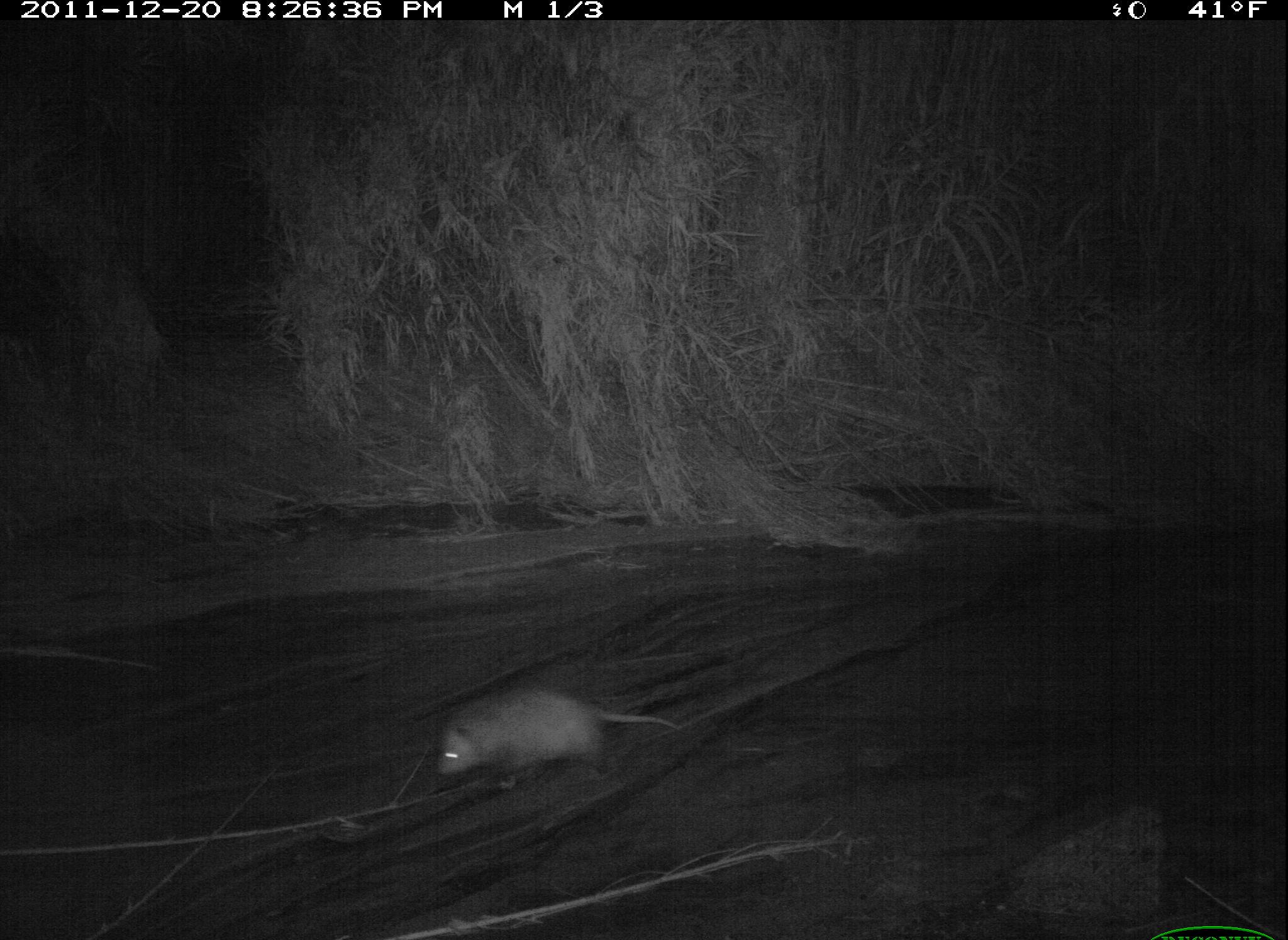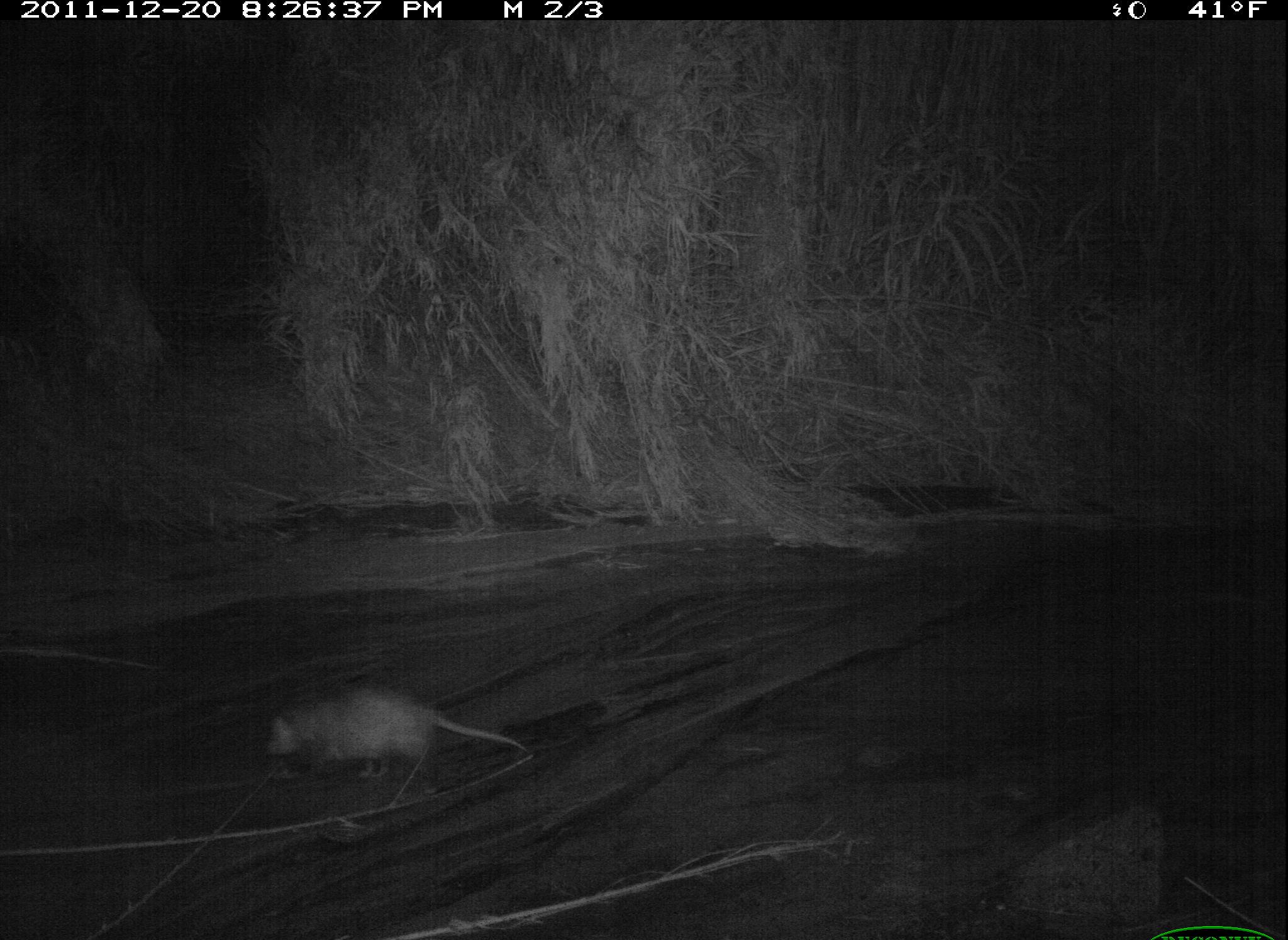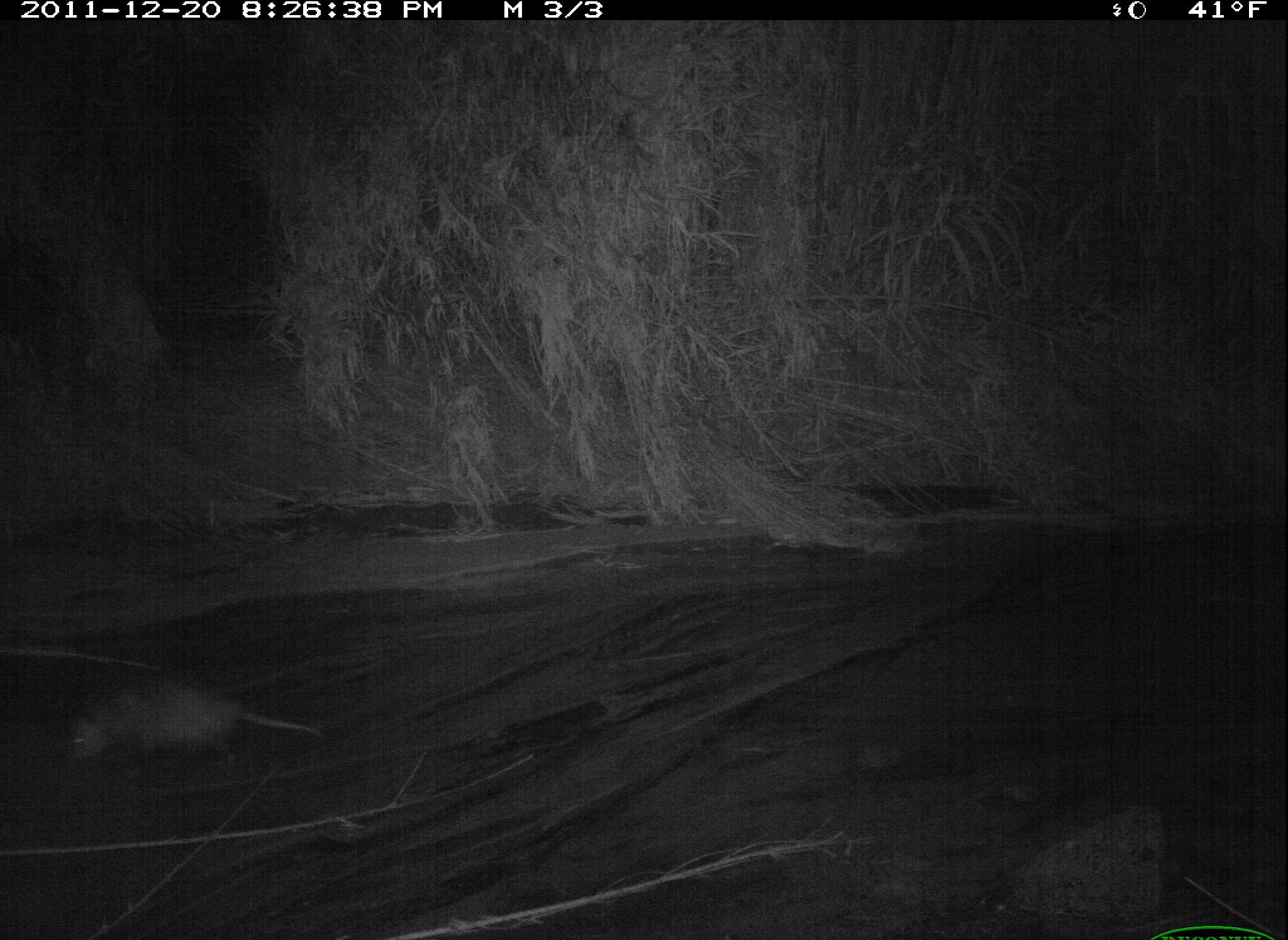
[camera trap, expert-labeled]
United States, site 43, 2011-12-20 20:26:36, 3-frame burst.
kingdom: Animalia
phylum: Chordata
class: Mammalia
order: Didelphimorphia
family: Didelphidae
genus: Didelphis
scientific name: Didelphis virginiana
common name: virginia opossum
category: opossum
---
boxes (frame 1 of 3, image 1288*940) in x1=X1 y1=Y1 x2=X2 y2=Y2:
opossum: x1=417 y1=675 x2=694 y2=789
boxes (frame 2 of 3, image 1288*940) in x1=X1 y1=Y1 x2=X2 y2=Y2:
opossum: x1=248 y1=672 x2=541 y2=799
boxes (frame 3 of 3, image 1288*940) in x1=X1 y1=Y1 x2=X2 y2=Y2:
opossum: x1=53 y1=651 x2=319 y2=786